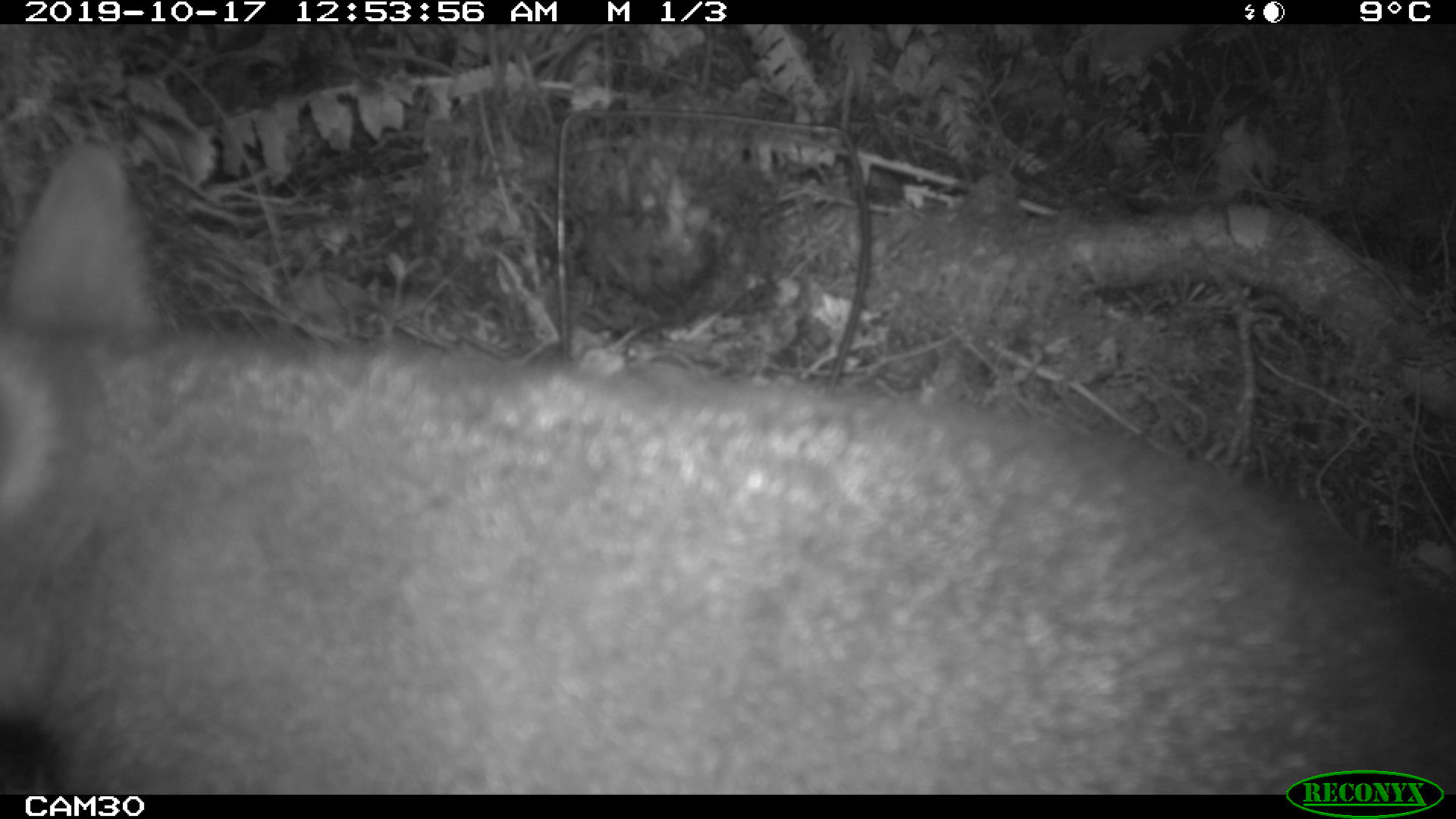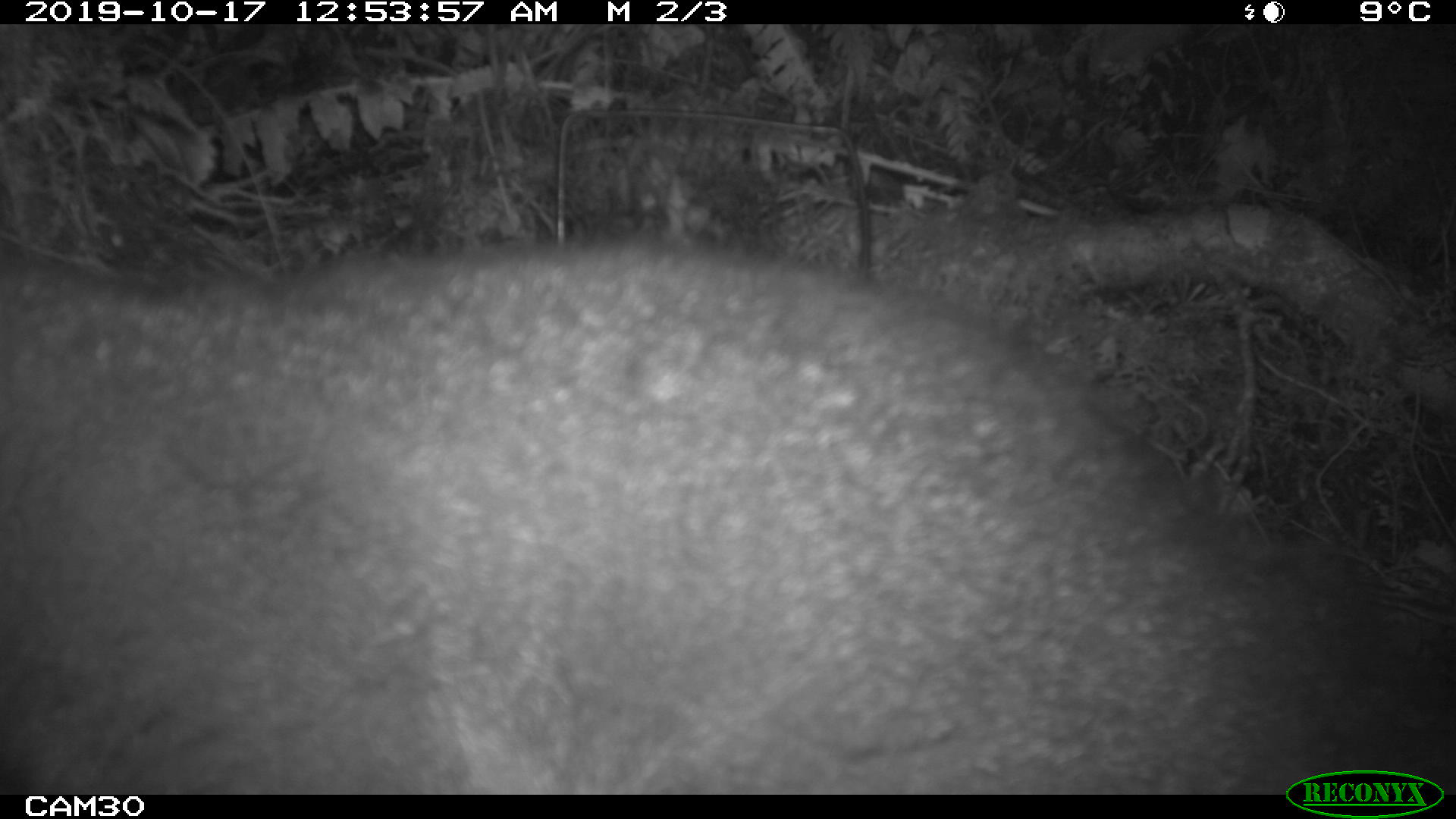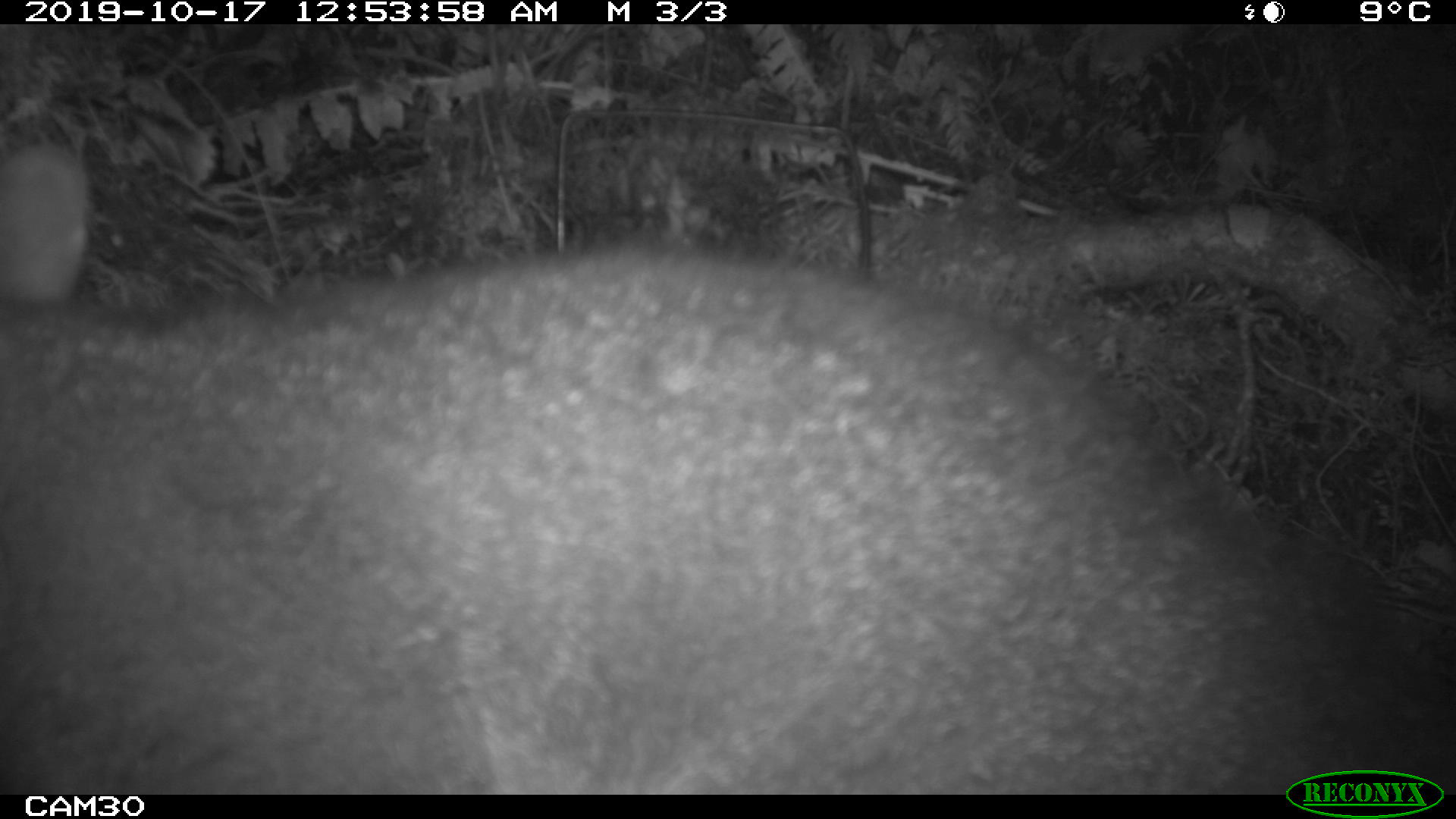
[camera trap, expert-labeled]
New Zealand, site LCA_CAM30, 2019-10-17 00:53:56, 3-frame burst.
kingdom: Animalia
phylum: Chordata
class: Mammalia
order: Diprotodontia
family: Phalangeridae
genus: Trichosurus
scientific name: Trichosurus vulpecula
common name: common brushtail possum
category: possum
Possum (common brushtail possum) (Trichosurus vulpecula).